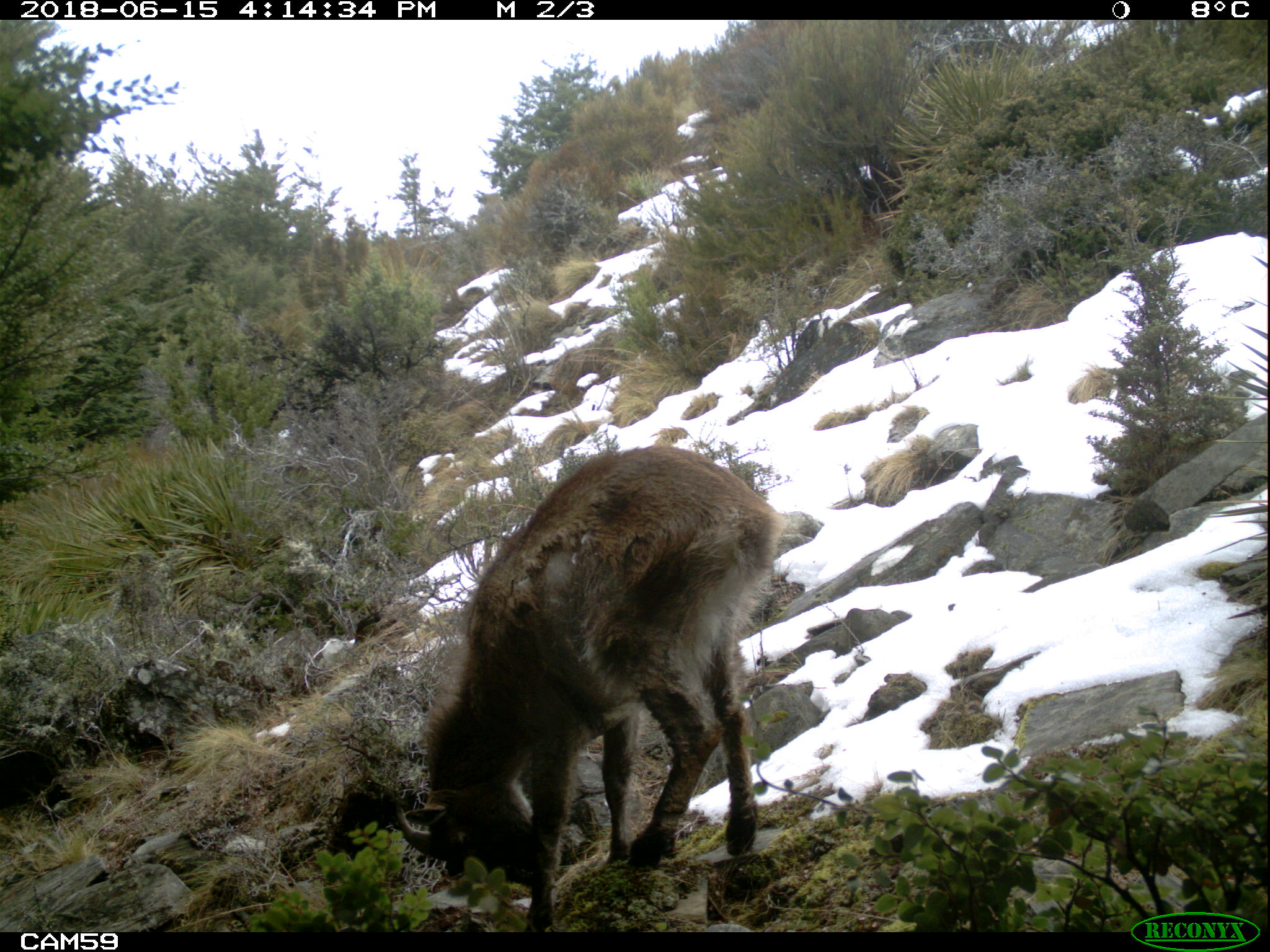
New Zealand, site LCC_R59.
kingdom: Animalia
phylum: Chordata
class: Mammalia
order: Artiodactyla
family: Bovidae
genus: Nilgiritragus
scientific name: Nilgiritragus hylocrius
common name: tahr